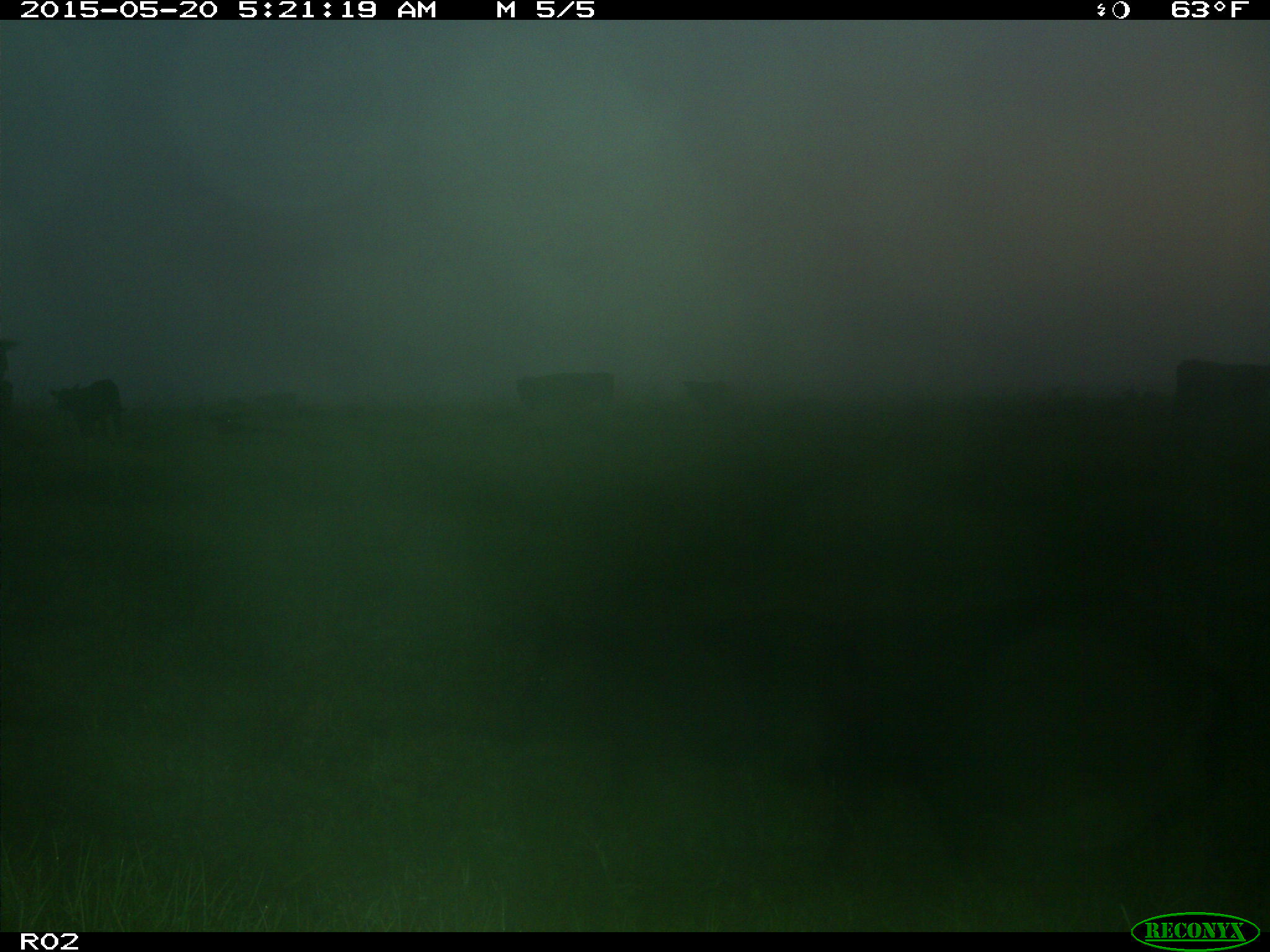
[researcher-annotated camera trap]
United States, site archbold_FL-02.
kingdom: Animalia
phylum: Chordata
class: Mammalia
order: Artiodactyla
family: Bovidae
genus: Bos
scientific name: Bos taurus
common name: domestic cow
Bos taurus (domestic cow).